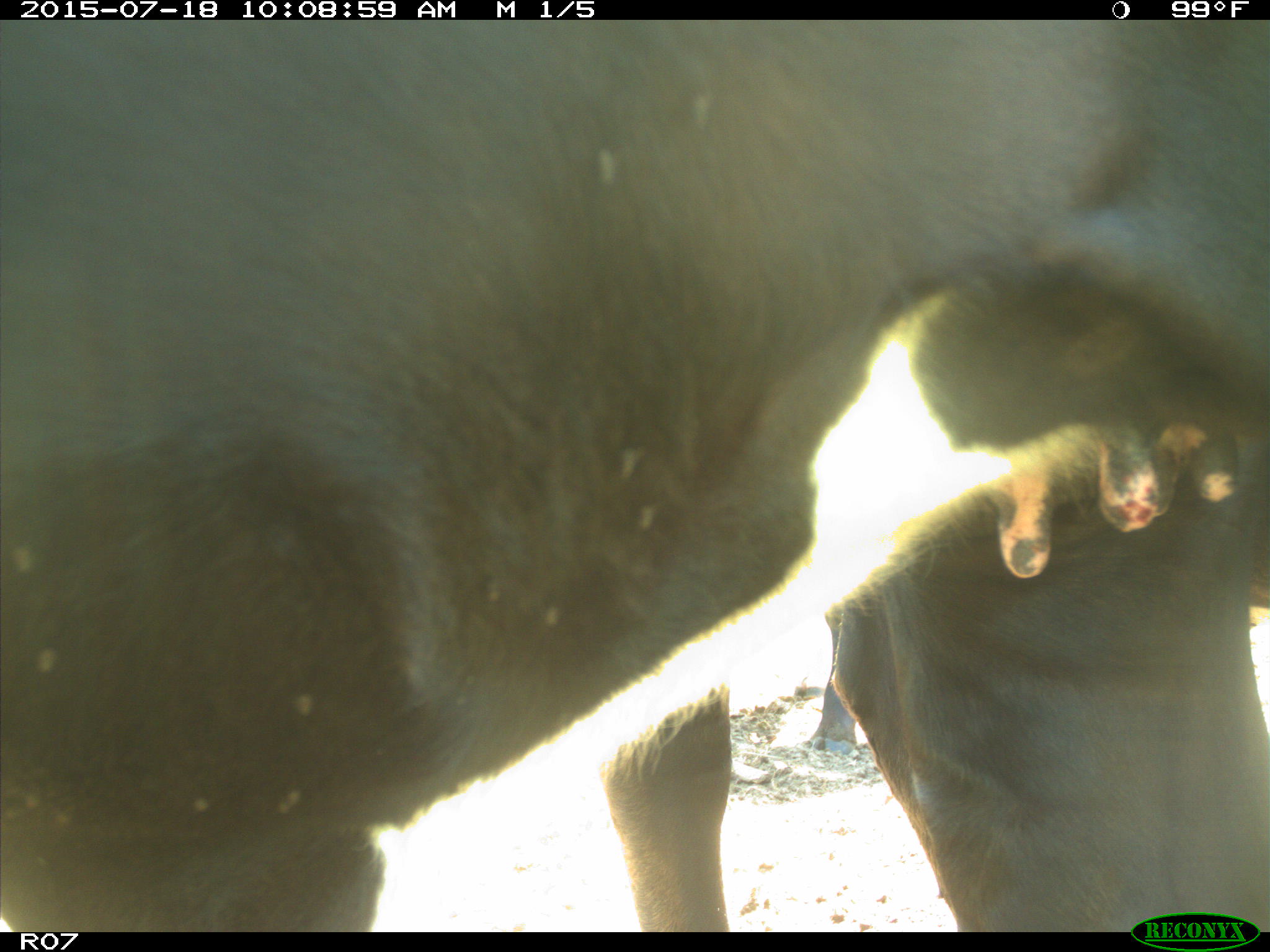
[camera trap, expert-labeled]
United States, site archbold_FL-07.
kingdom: Animalia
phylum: Chordata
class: Mammalia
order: Artiodactyla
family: Bovidae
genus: Bos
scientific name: Bos taurus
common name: domestic cow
Bos taurus (domestic cow).